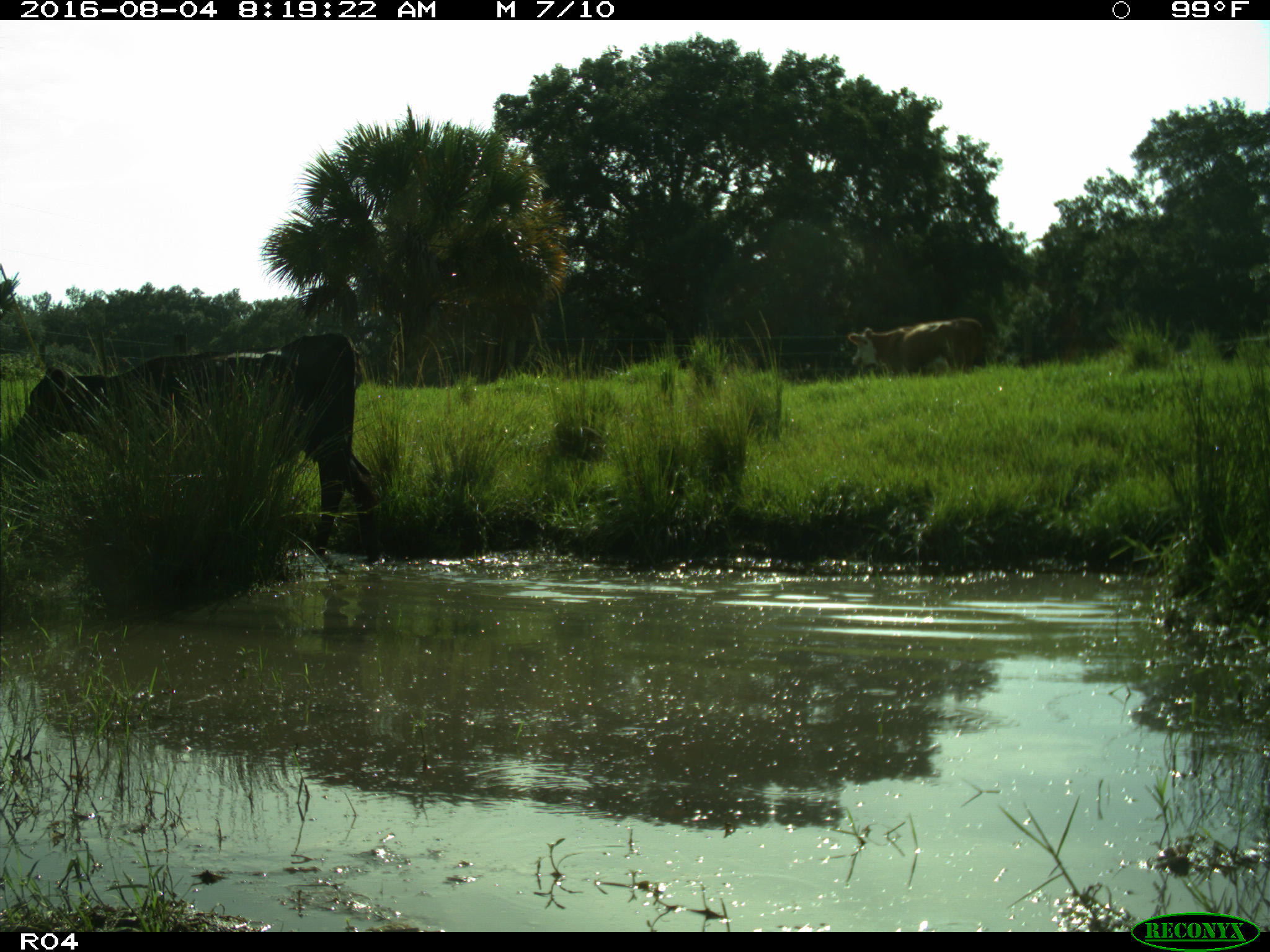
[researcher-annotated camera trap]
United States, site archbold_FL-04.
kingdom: Animalia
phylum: Chordata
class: Mammalia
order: Artiodactyla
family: Bovidae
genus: Bos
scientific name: Bos taurus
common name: domestic cow